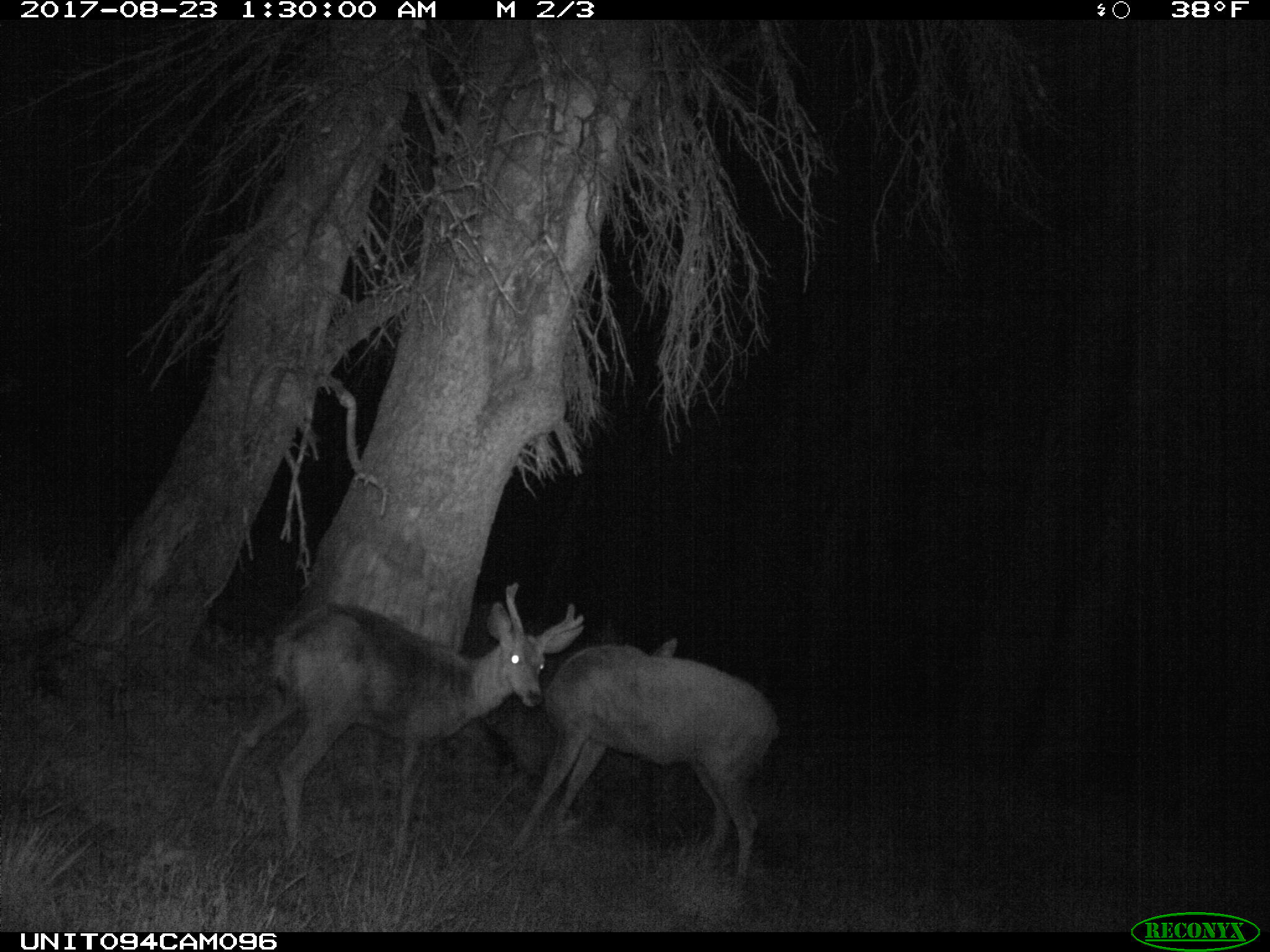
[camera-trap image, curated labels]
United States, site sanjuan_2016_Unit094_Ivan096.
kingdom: Animalia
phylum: Chordata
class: Mammalia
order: Artiodactyla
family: Cervidae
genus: Odocoileus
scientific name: Odocoileus hemionus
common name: mule deer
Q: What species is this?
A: Odocoileus hemionus (mule deer).